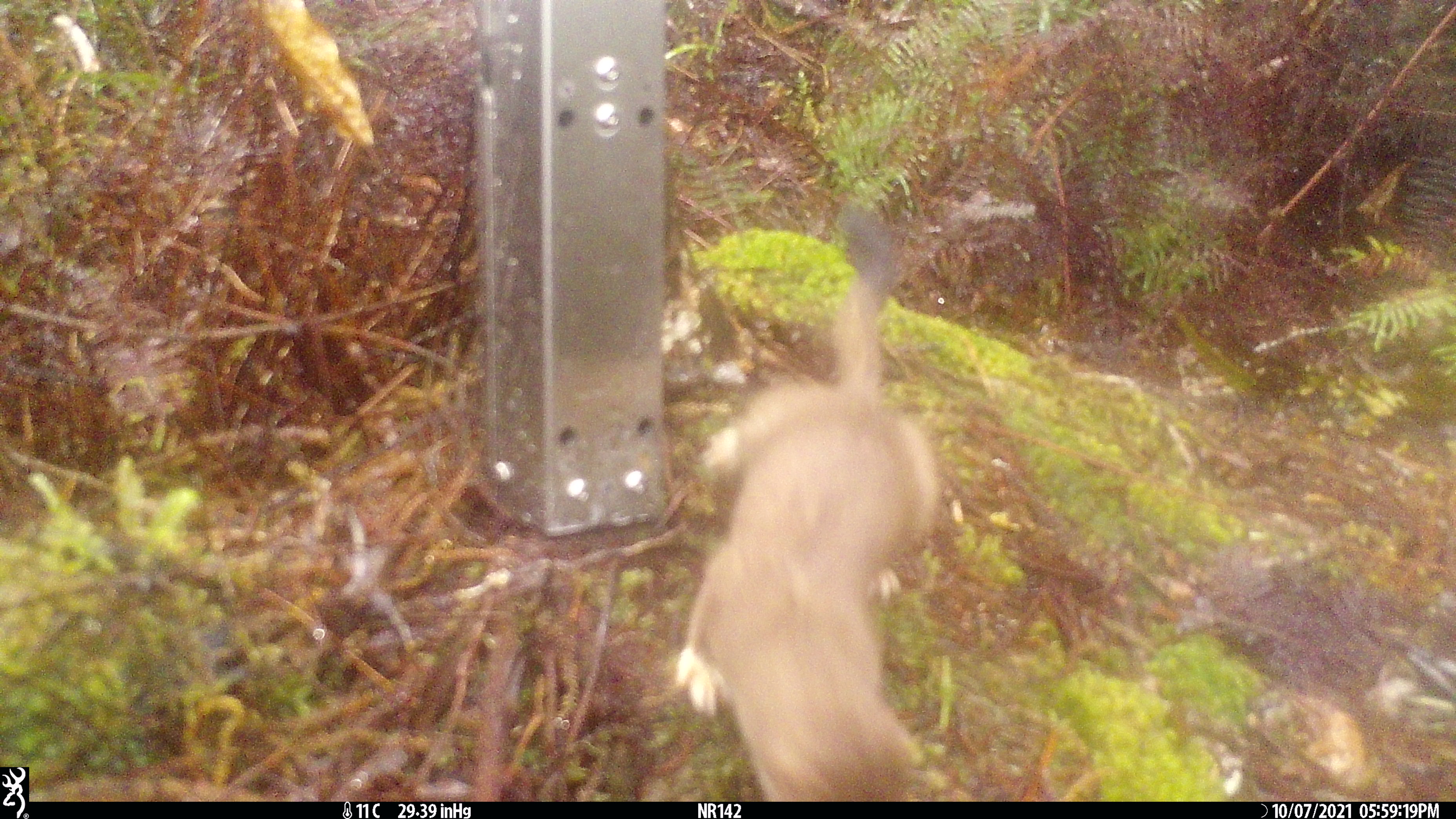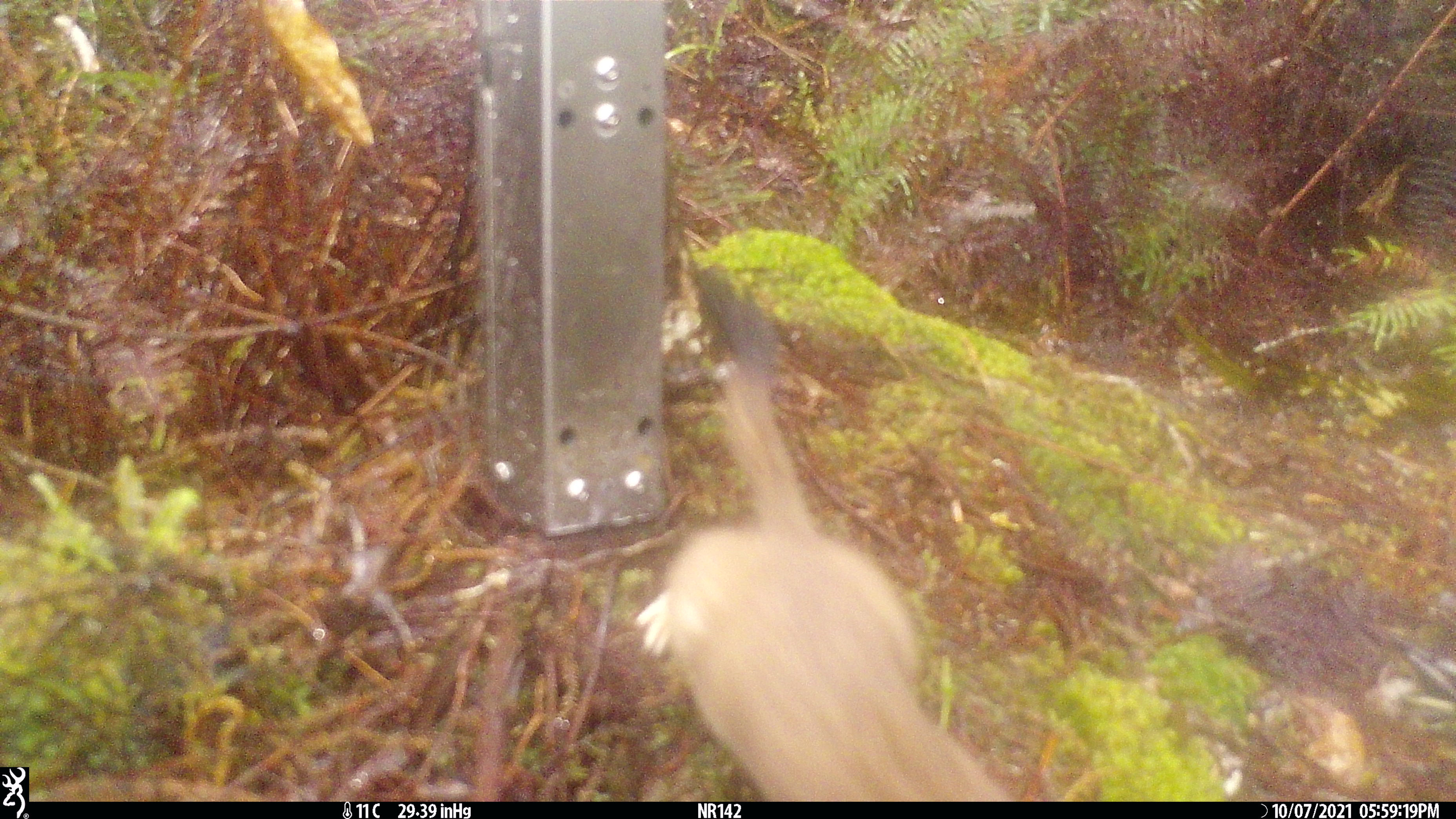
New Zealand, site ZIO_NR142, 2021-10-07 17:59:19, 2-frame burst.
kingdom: Animalia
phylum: Chordata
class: Mammalia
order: Carnivora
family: Mustelidae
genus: Mustela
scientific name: Mustela erminea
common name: stoat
Stoat (Mustela erminea).